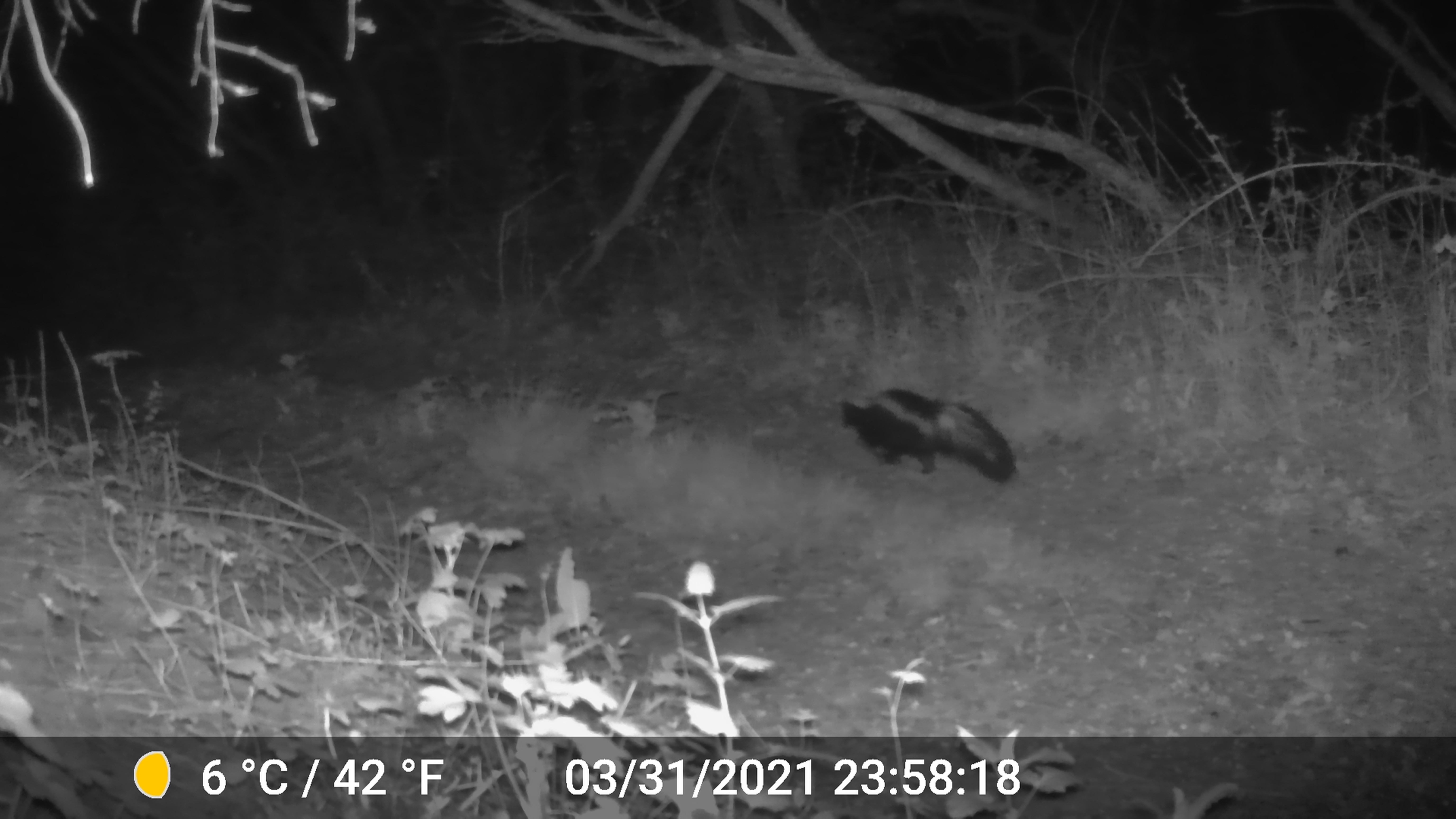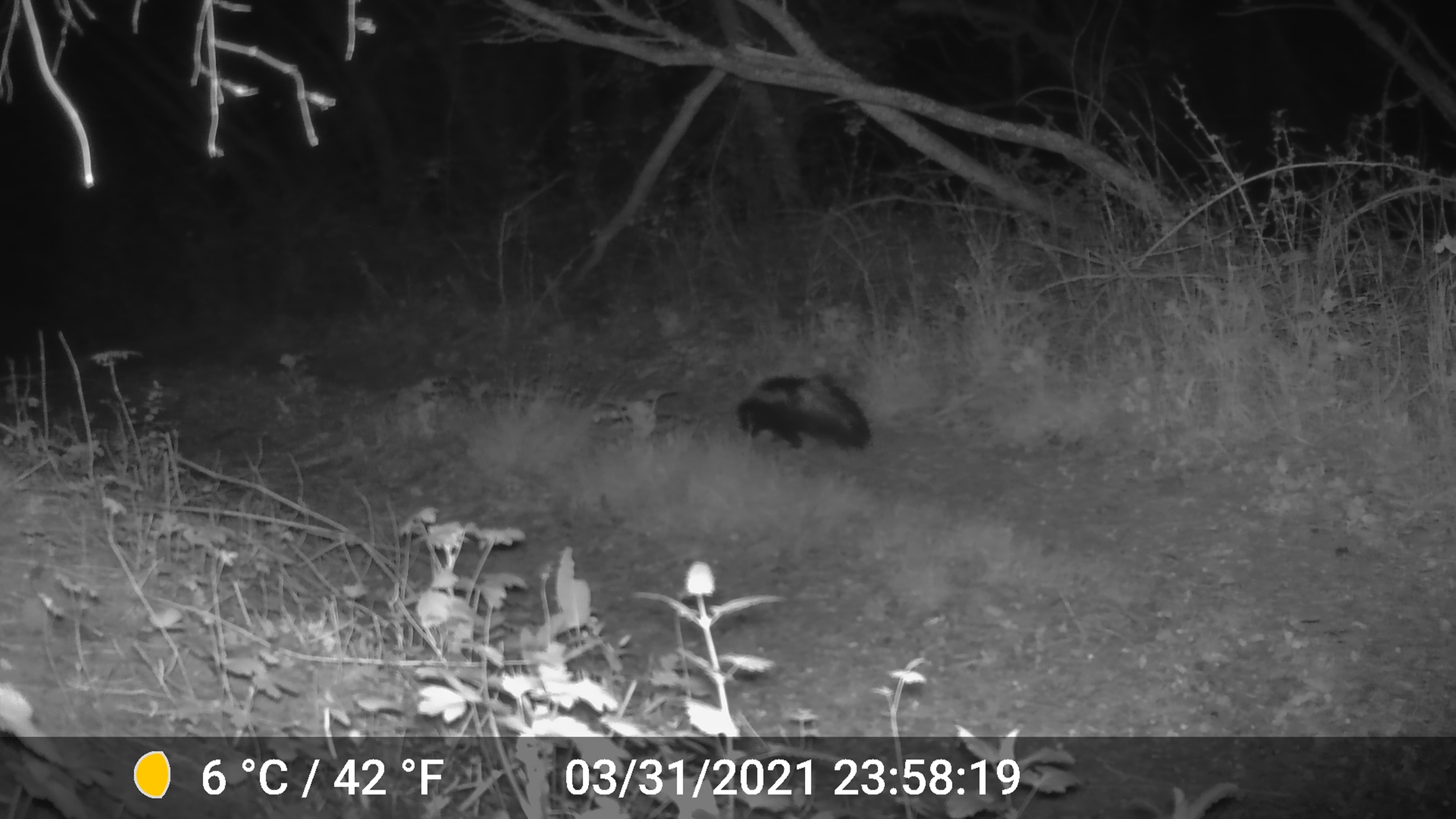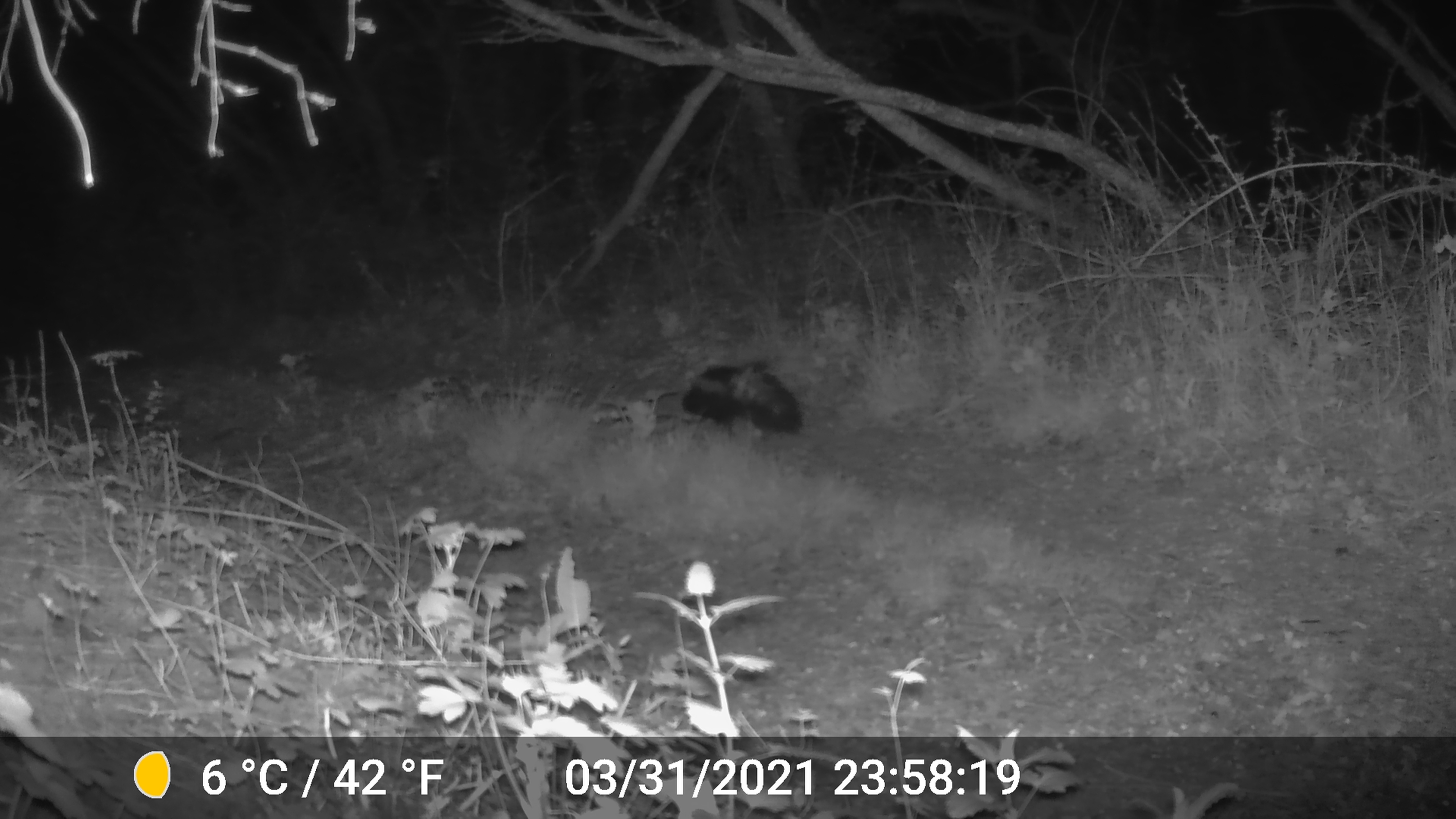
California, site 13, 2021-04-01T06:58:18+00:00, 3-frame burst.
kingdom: Animalia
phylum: Chordata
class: Mammalia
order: Carnivora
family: Mephitidae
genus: Mephitis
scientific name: Mephitis mephitis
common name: striped skunk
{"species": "striped skunk (Mephitis mephitis)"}